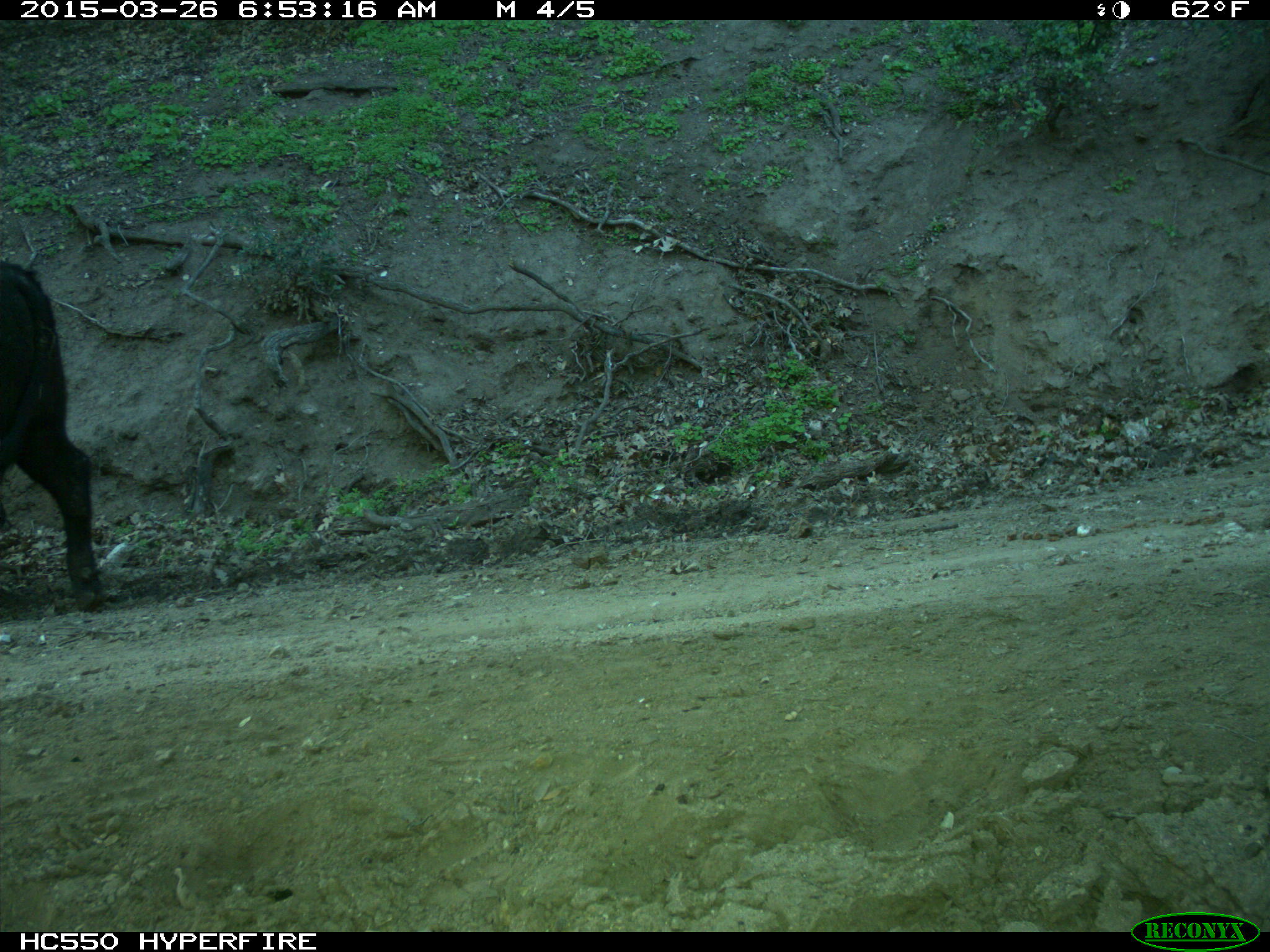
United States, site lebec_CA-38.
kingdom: Animalia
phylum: Chordata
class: Mammalia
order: Artiodactyla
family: Bovidae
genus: Bos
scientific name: Bos taurus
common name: domestic cow